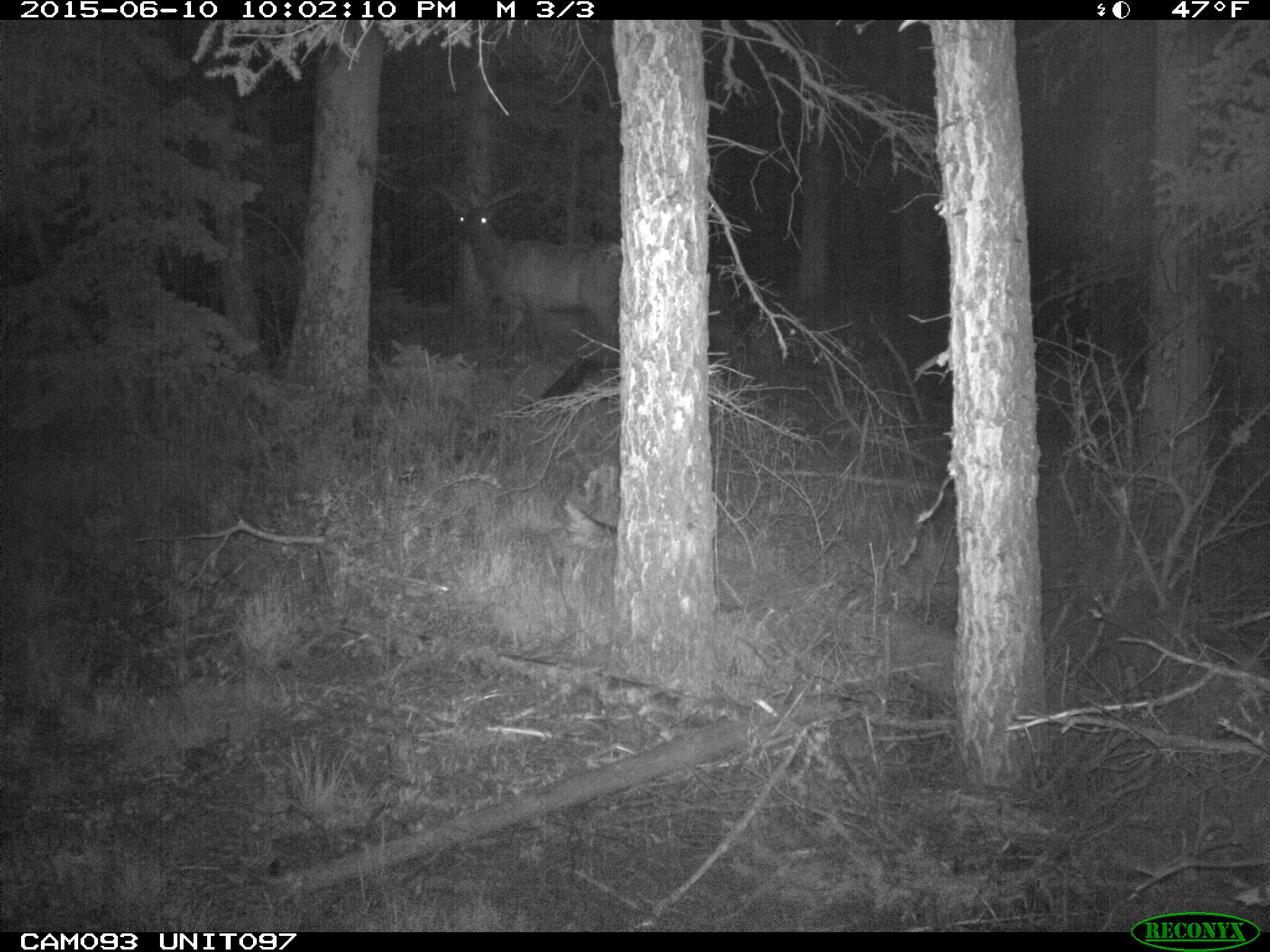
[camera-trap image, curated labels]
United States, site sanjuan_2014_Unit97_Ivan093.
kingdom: Animalia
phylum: Chordata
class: Mammalia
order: Artiodactyla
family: Cervidae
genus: Cervus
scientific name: Cervus elaphus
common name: red deer